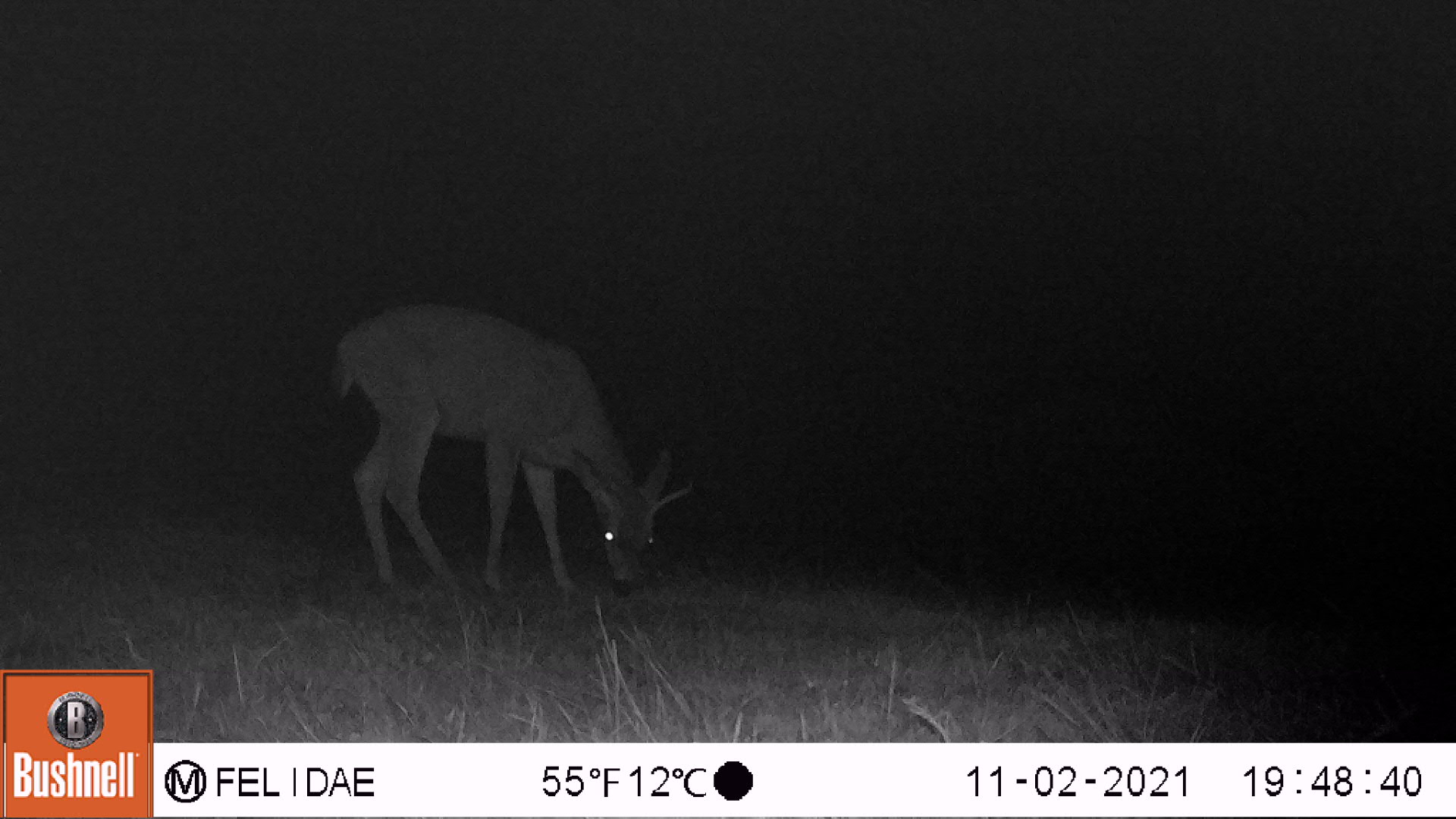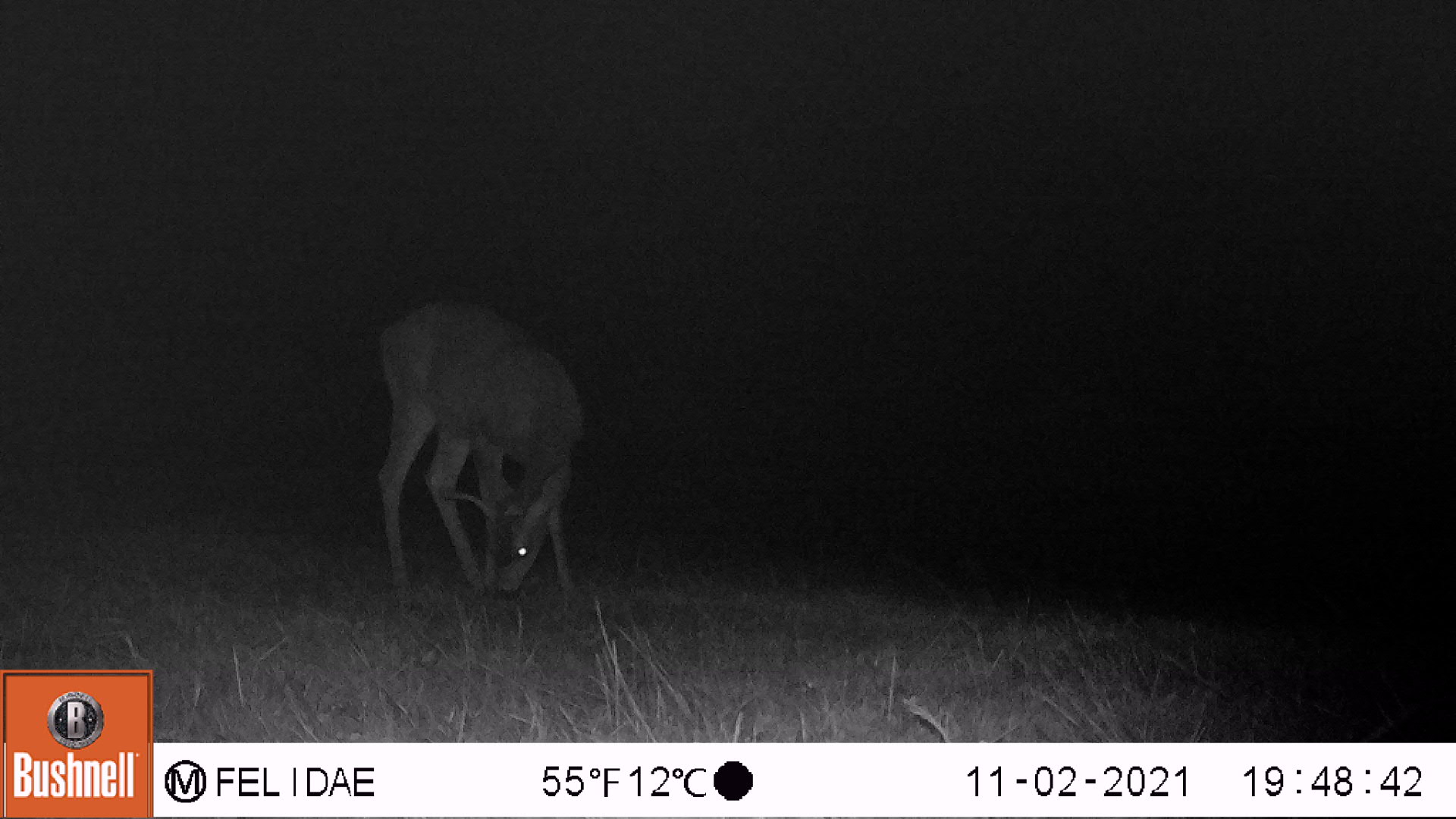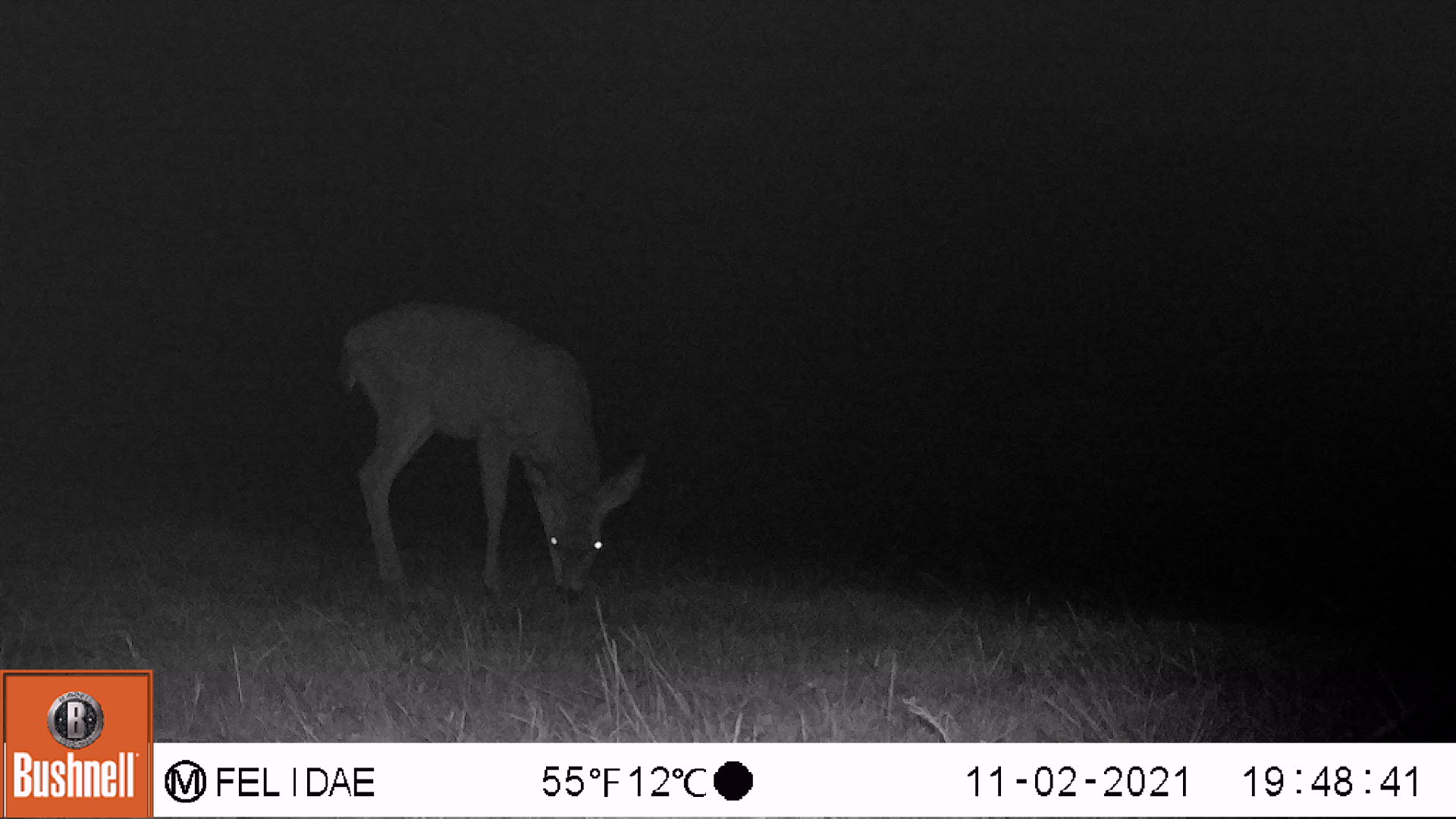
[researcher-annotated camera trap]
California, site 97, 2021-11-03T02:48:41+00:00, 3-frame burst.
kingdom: Animalia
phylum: Chordata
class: Mammalia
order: Artiodactyla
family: Cervidae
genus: Odocoileus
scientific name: Odocoileus hemionus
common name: mule deer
Mule deer (Odocoileus hemionus).